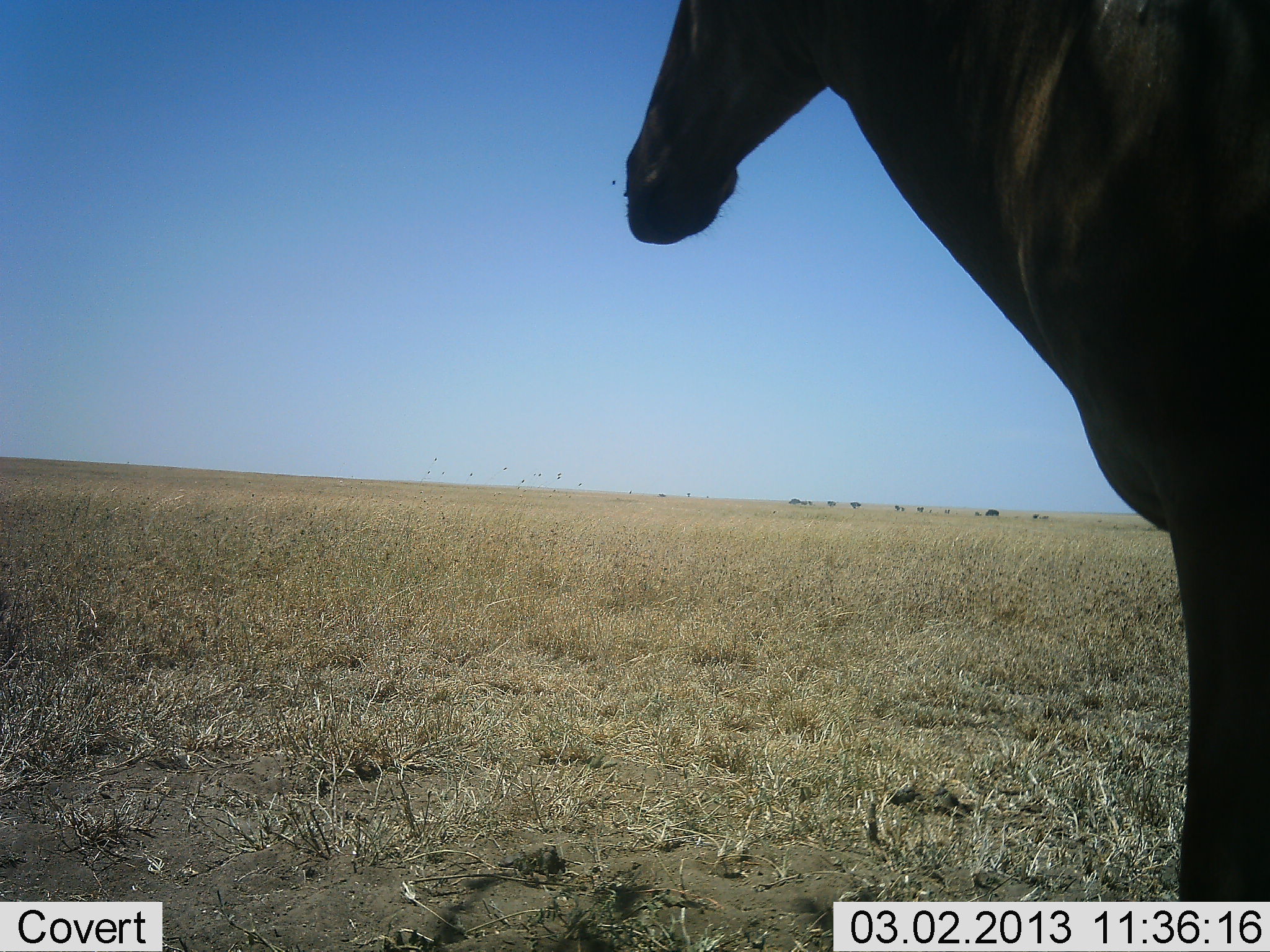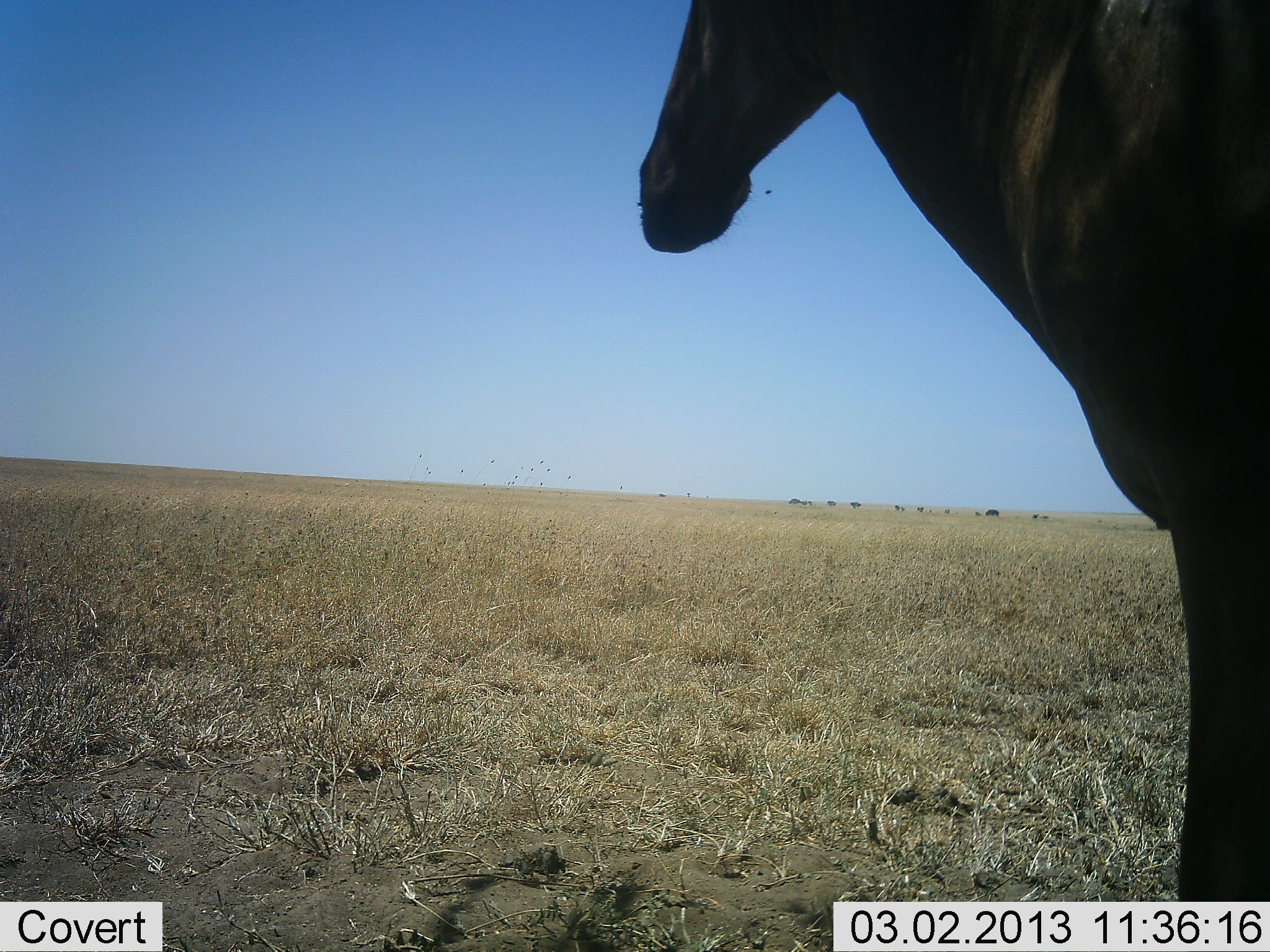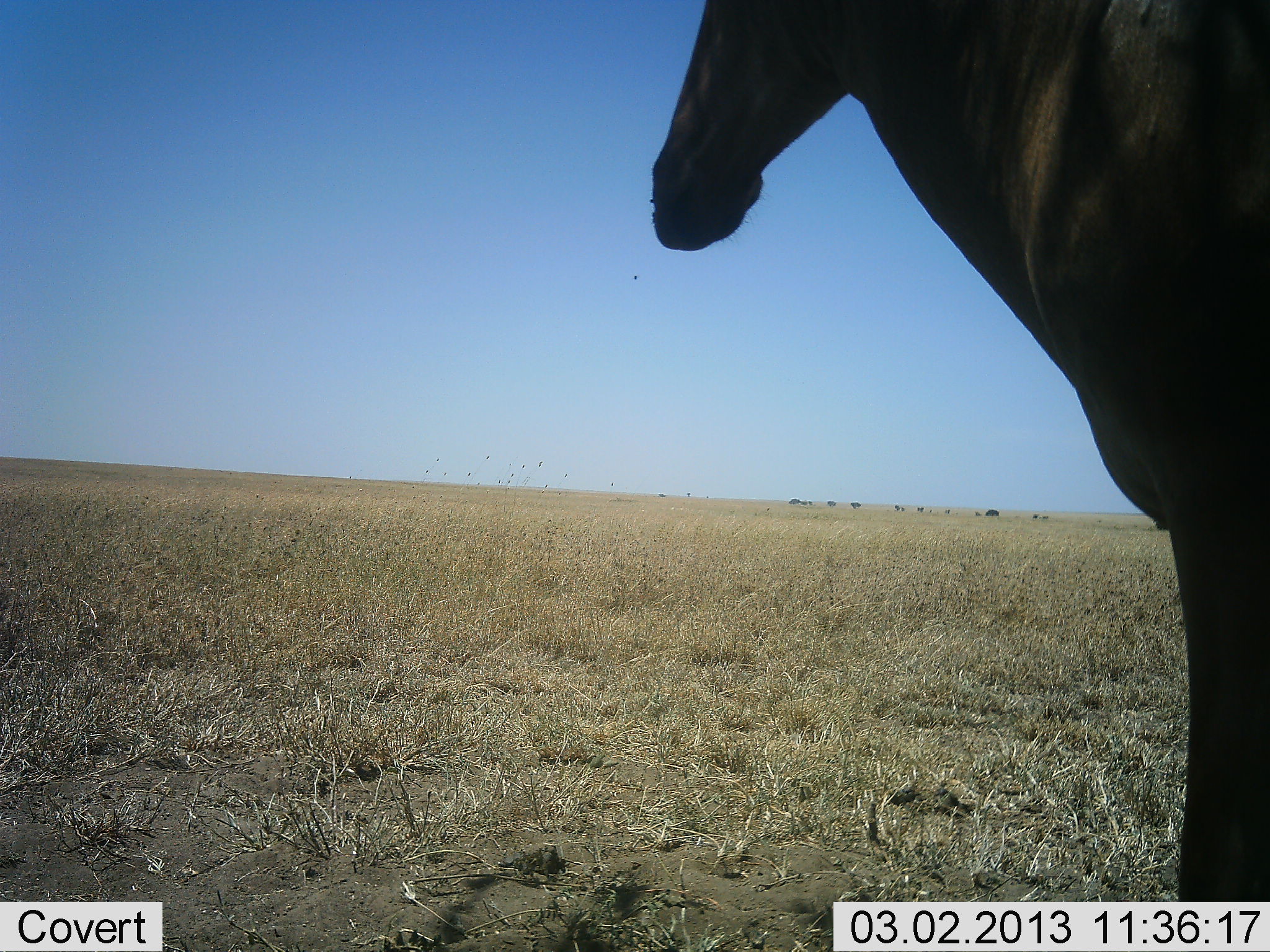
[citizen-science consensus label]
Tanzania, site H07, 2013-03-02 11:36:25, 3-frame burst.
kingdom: Animalia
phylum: Chordata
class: Mammalia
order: Artiodactyla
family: Bovidae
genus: Alcelaphus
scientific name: Alcelaphus buselaphus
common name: hartebeest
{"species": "hartebeest (Alcelaphus buselaphus)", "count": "1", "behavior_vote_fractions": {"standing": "100%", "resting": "0%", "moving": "0%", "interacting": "0%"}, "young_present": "0%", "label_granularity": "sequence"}